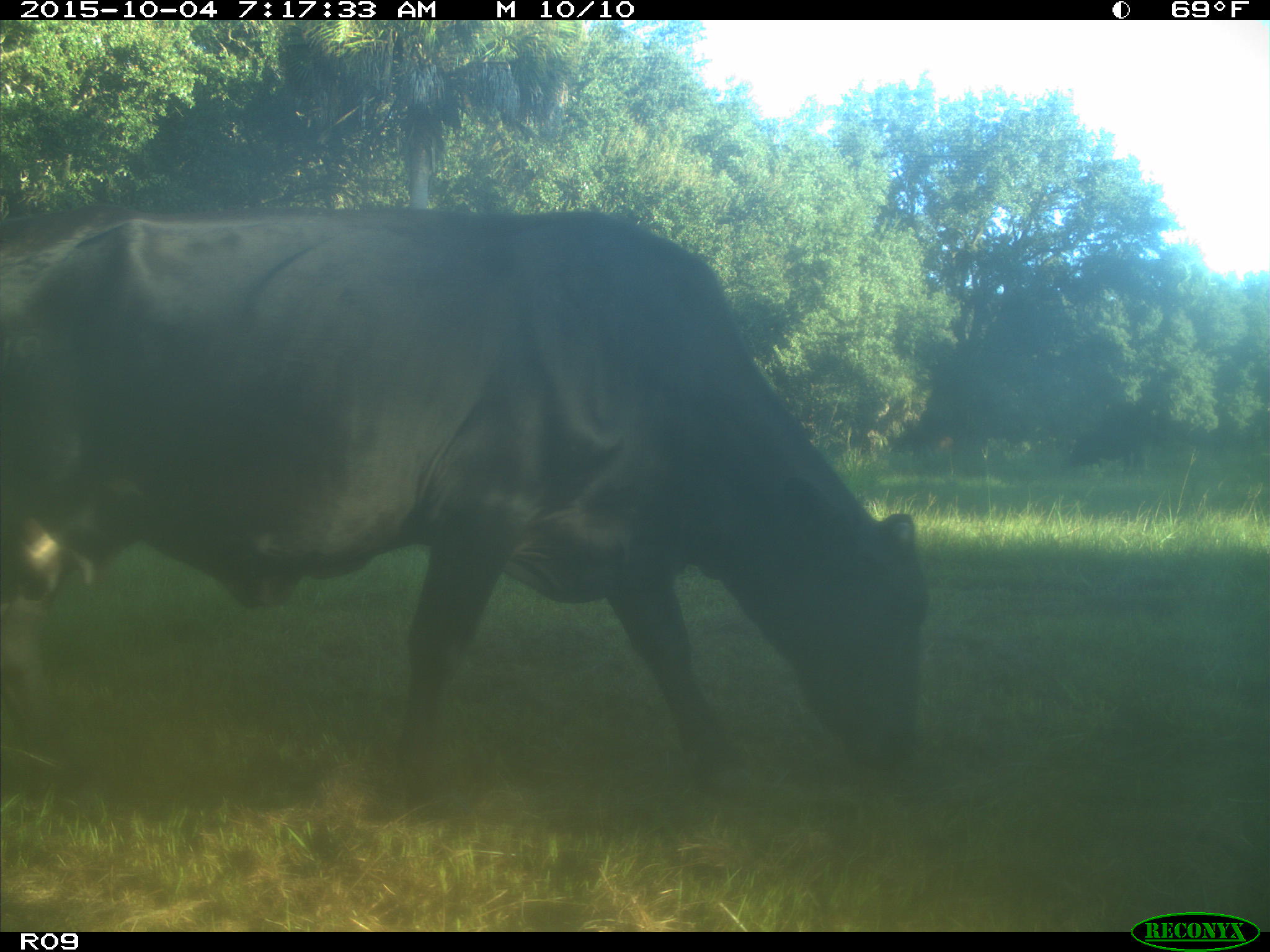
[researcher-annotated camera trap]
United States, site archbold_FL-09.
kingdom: Animalia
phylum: Chordata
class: Mammalia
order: Artiodactyla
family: Bovidae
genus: Bos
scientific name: Bos taurus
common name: domestic cow